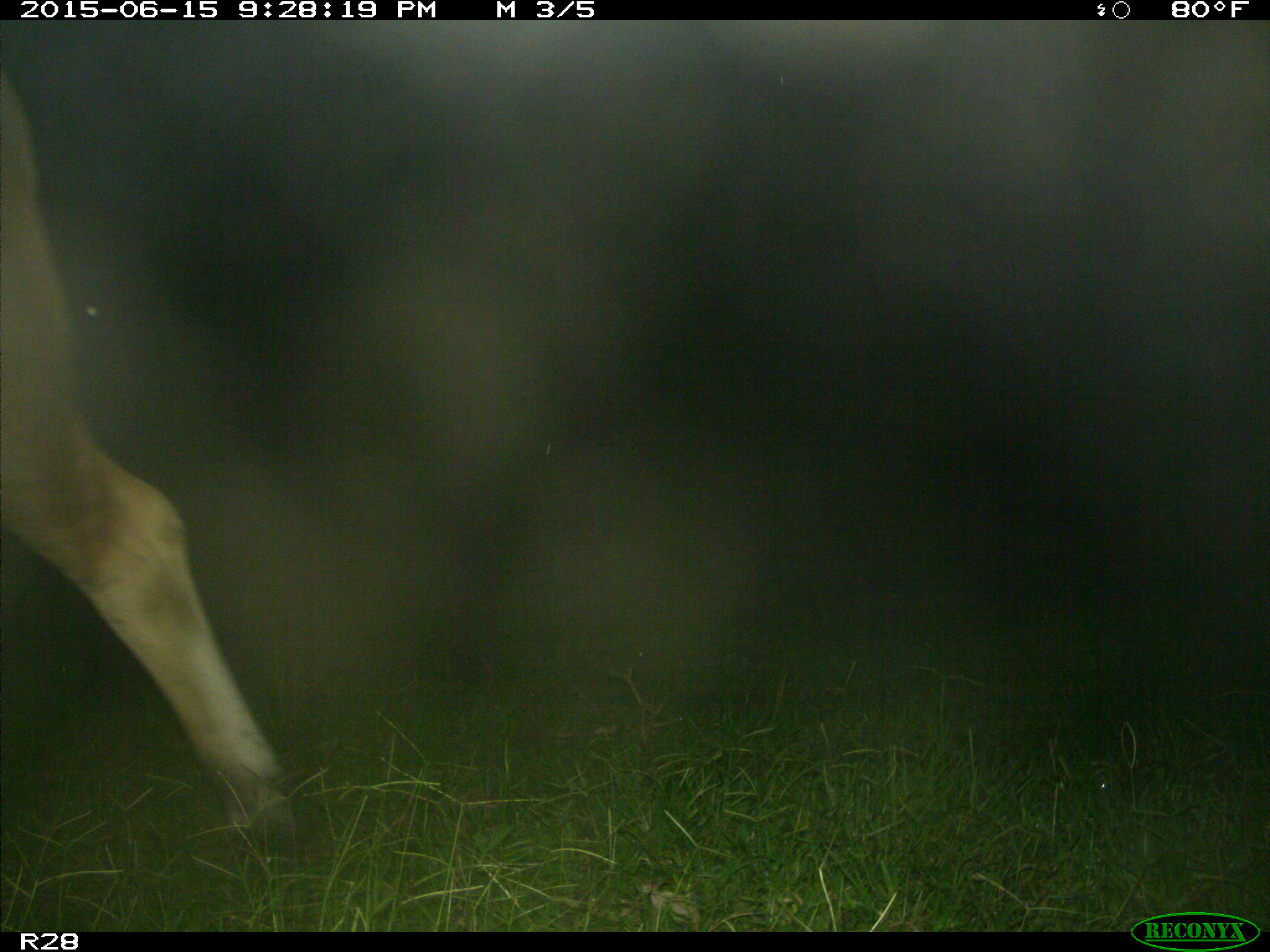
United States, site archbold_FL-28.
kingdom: Animalia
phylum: Chordata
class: Mammalia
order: Artiodactyla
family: Bovidae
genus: Bos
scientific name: Bos taurus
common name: domestic cow